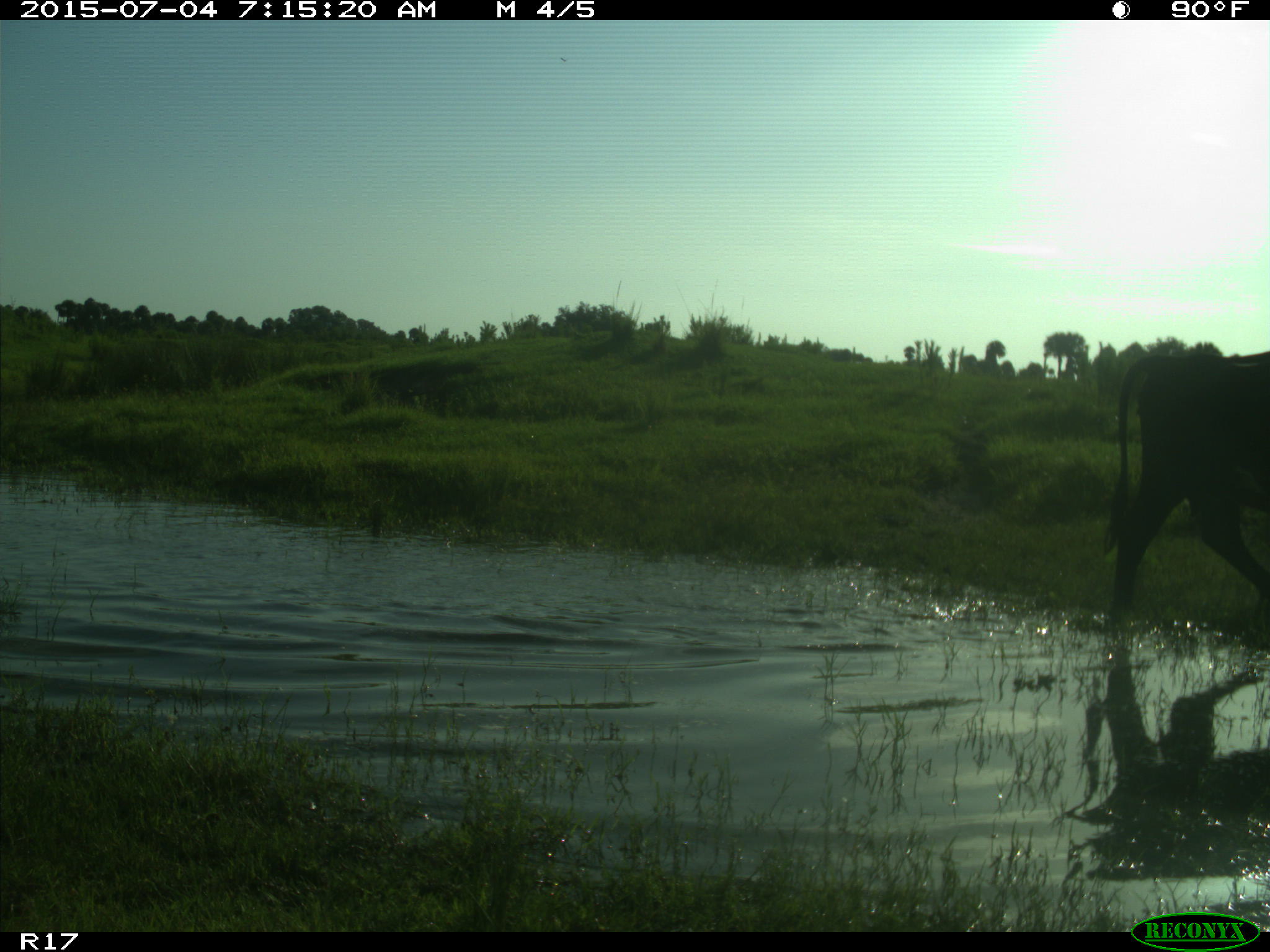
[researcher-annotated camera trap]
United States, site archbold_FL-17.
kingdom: Animalia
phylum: Chordata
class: Mammalia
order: Artiodactyla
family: Bovidae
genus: Bos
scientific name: Bos taurus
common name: domestic cow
Bos taurus (domestic cow).